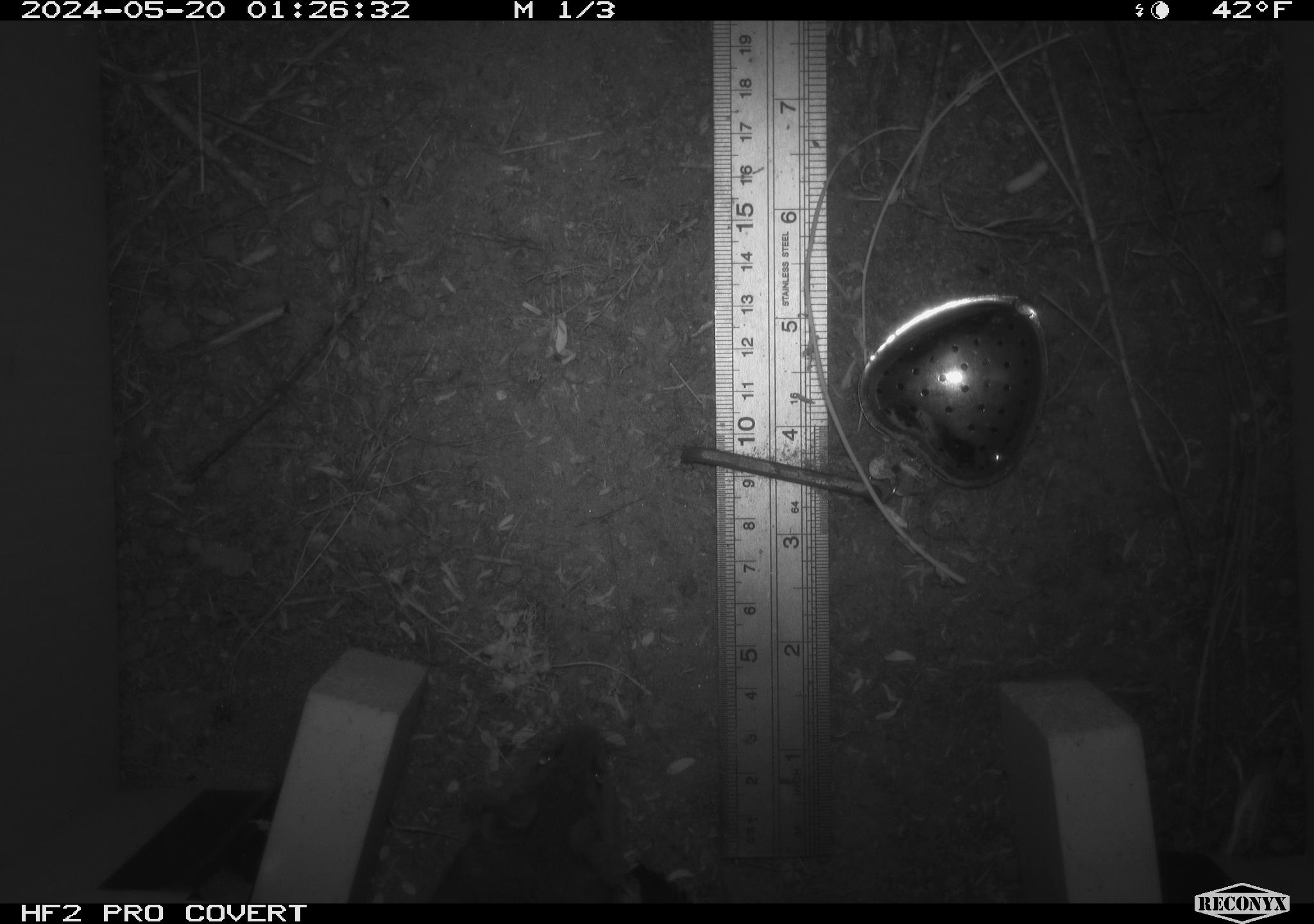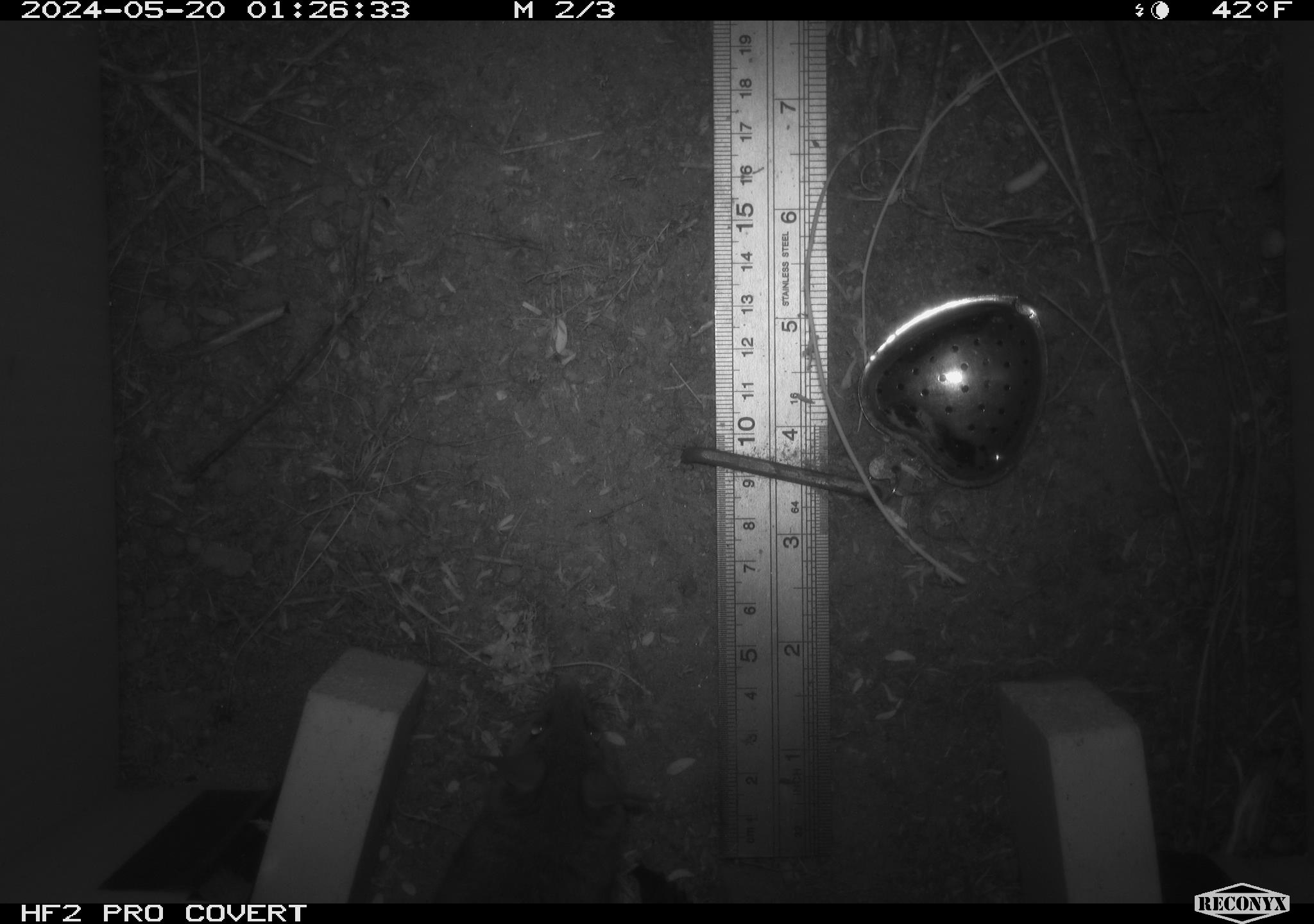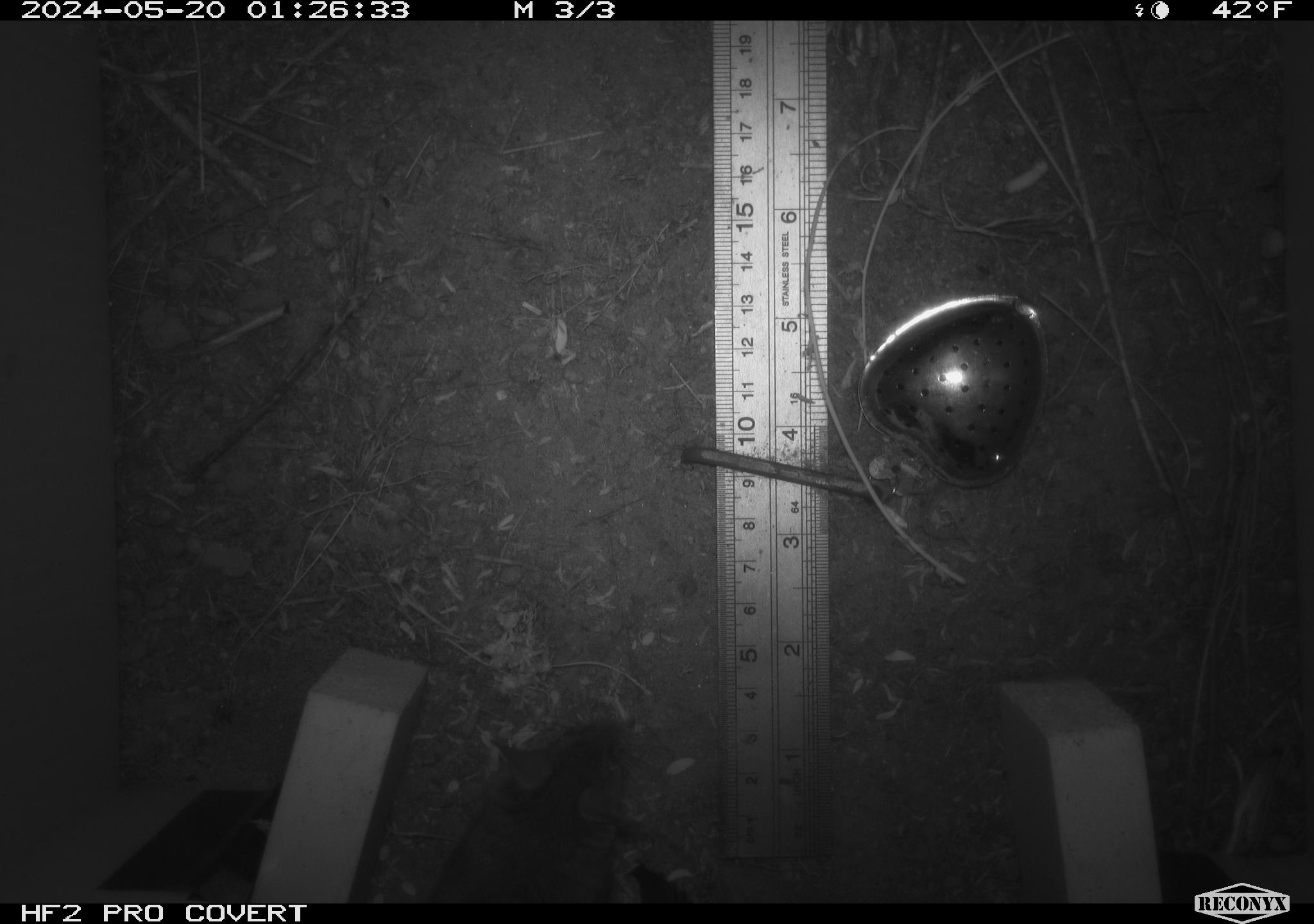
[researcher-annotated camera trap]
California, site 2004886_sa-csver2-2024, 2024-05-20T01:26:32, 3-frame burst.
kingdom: Animalia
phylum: Chordata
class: Mammalia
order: Rodentia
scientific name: Rodentia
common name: rodent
Rodent (Rodentia).